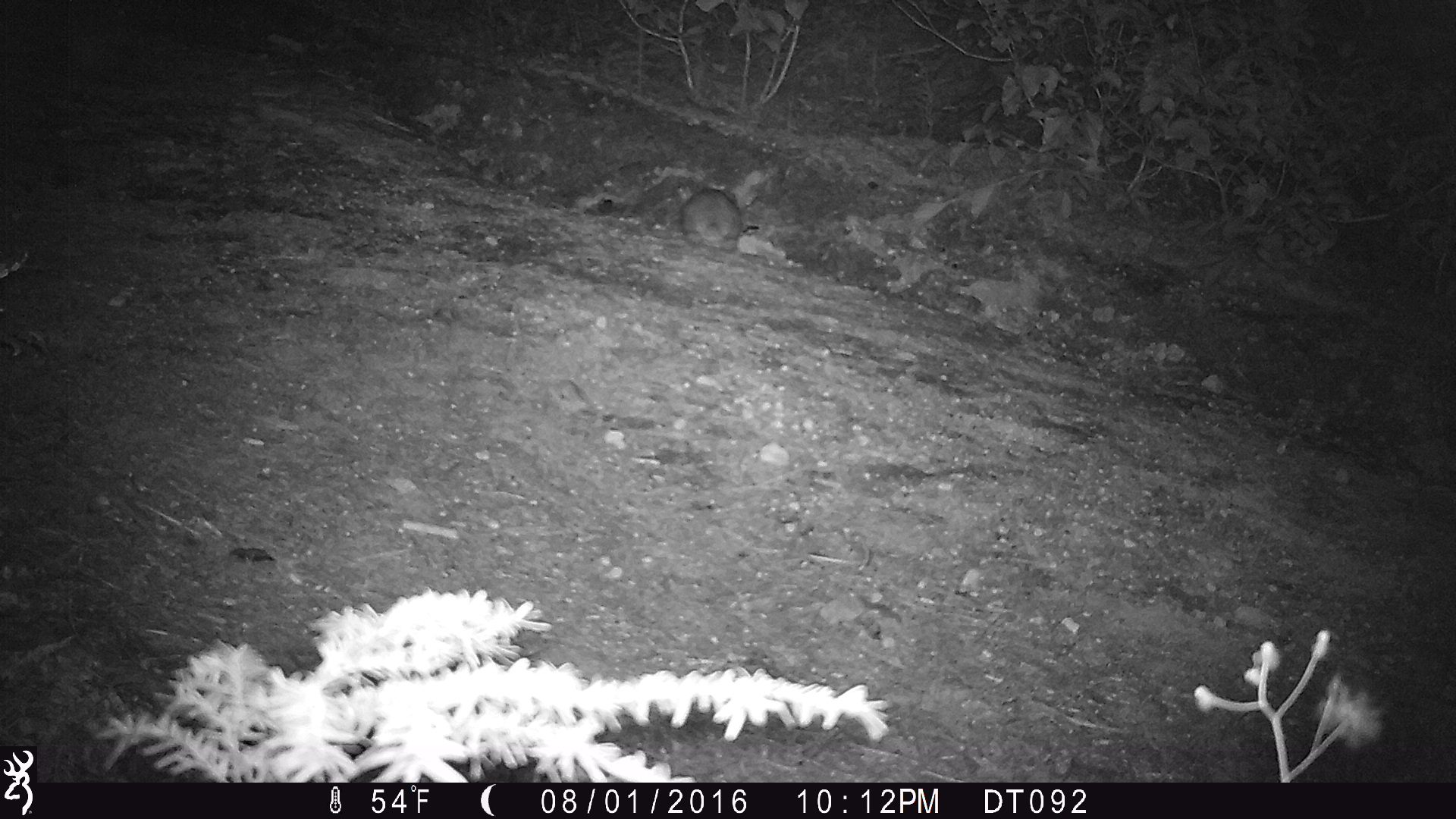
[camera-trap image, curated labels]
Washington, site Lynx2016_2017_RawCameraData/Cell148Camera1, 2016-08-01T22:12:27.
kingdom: Animalia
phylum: Chordata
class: Mammalia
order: Lagomorpha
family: Leporidae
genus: Lepus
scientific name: Lepus americanus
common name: snowshoe hare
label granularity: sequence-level